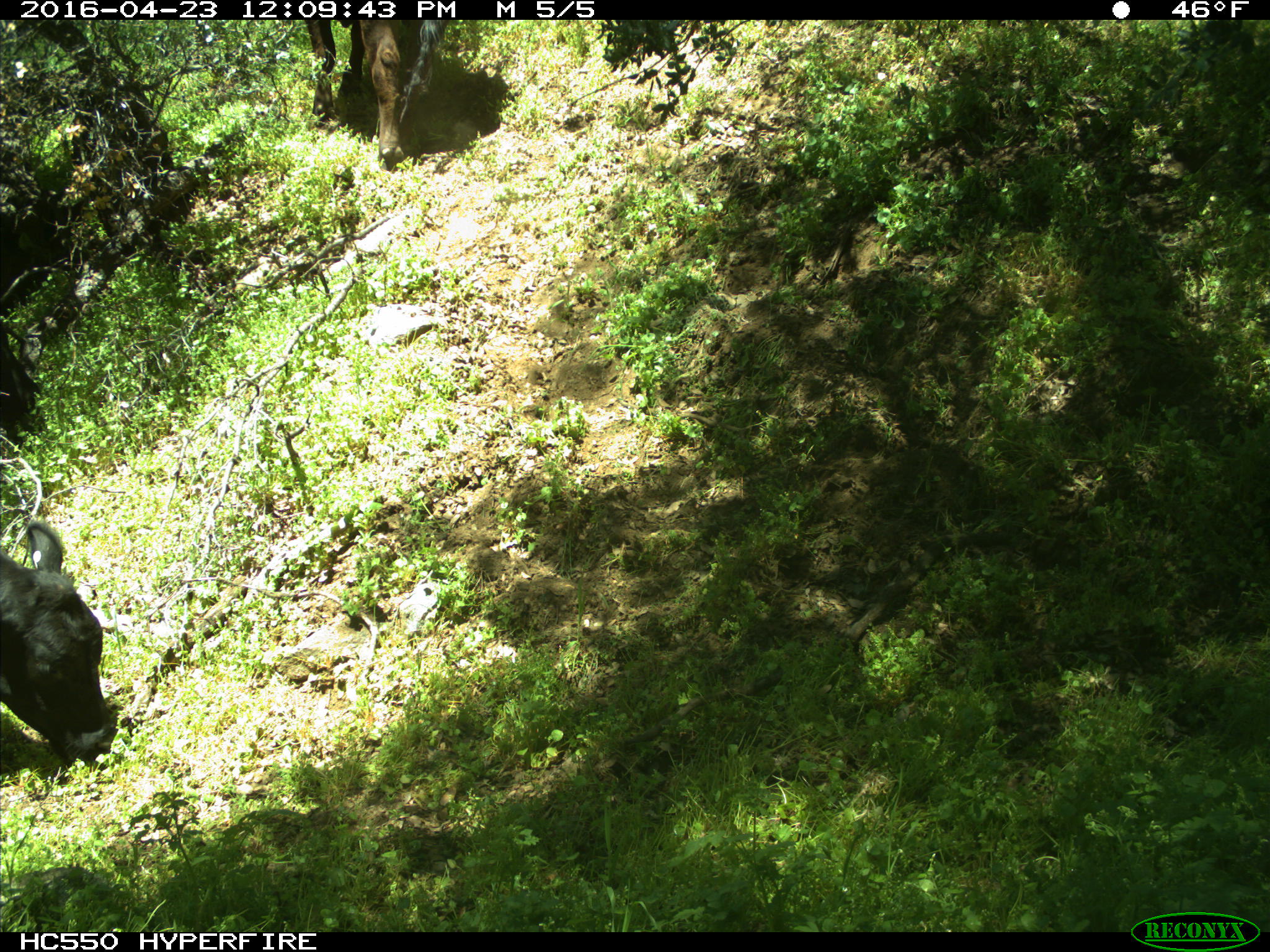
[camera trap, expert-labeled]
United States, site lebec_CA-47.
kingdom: Animalia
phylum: Chordata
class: Mammalia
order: Artiodactyla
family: Bovidae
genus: Bos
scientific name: Bos taurus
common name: domestic cow